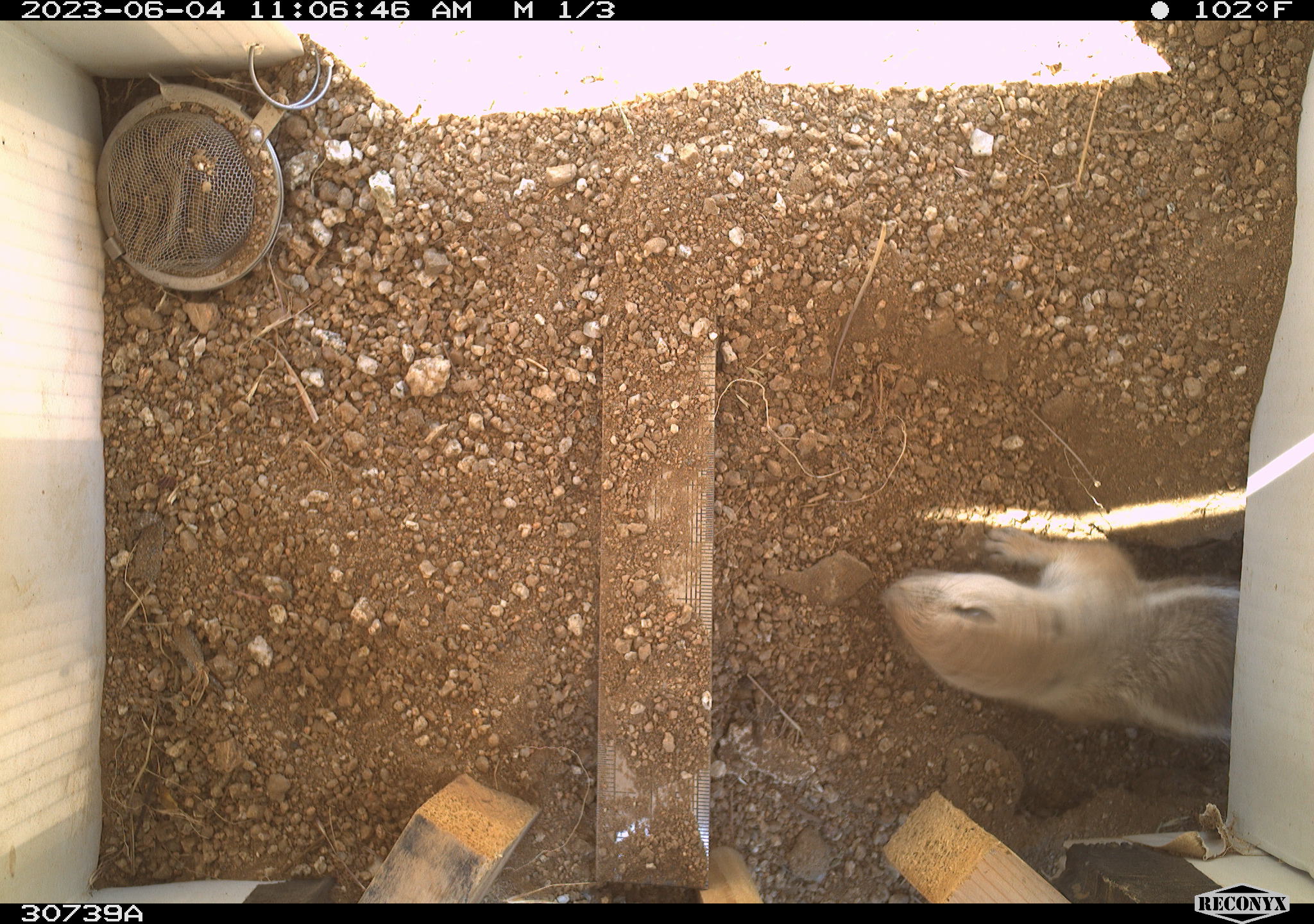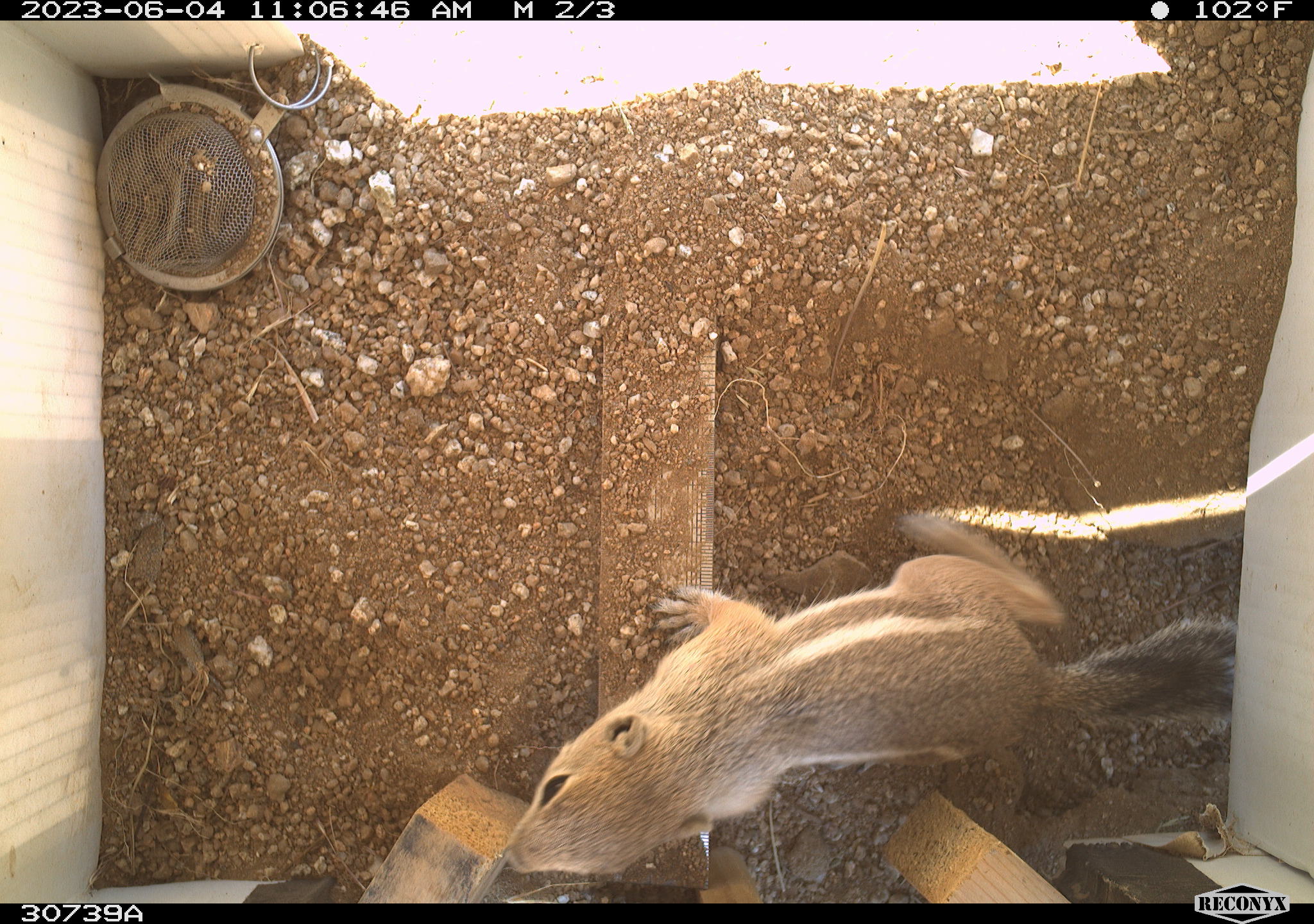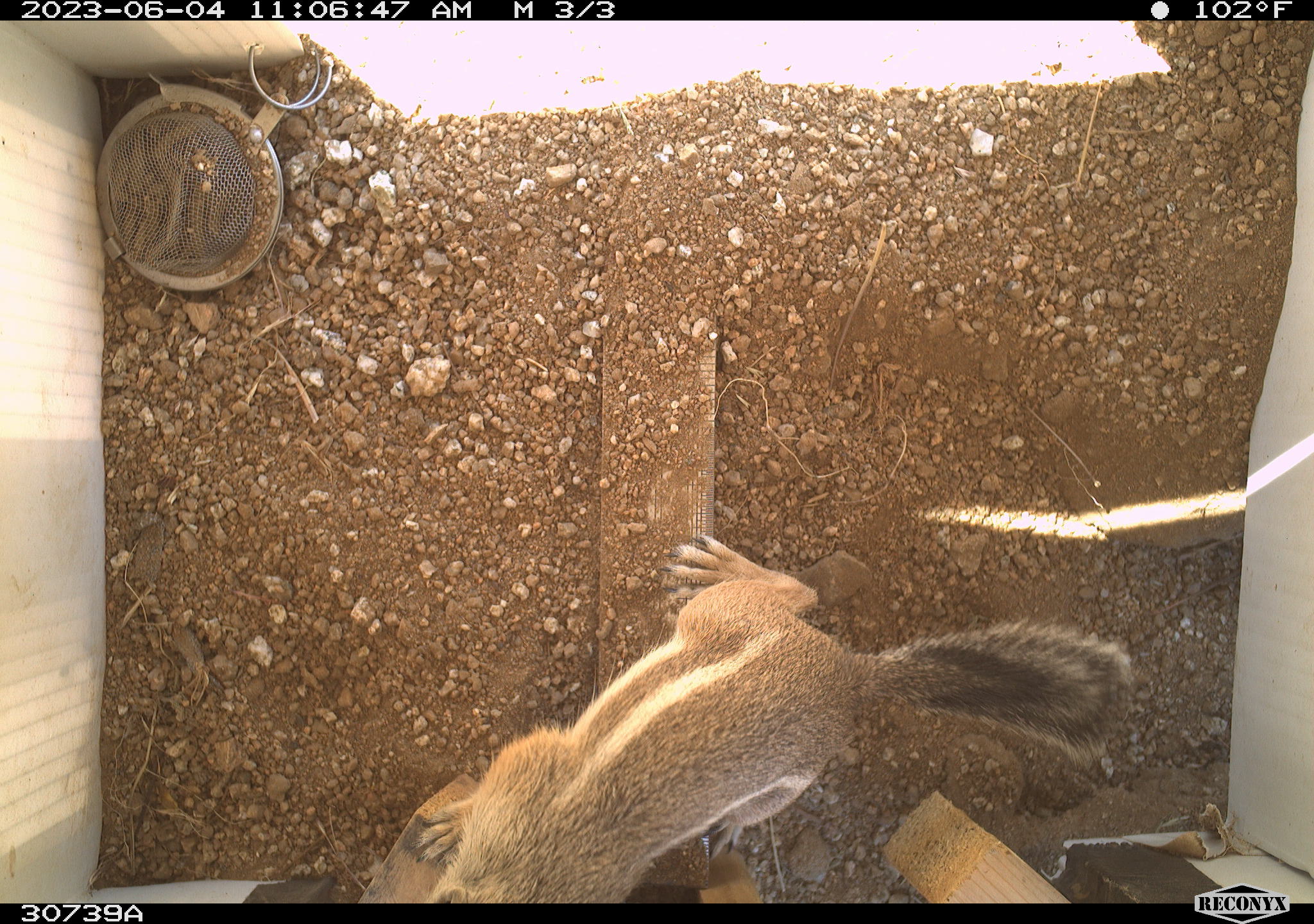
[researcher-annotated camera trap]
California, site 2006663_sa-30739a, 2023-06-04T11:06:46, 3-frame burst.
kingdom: Animalia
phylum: Chordata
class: Mammalia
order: Rodentia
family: Sciuridae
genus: Ammospermophilus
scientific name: Ammospermophilus leucurus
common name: white-tailed antelope squirrel